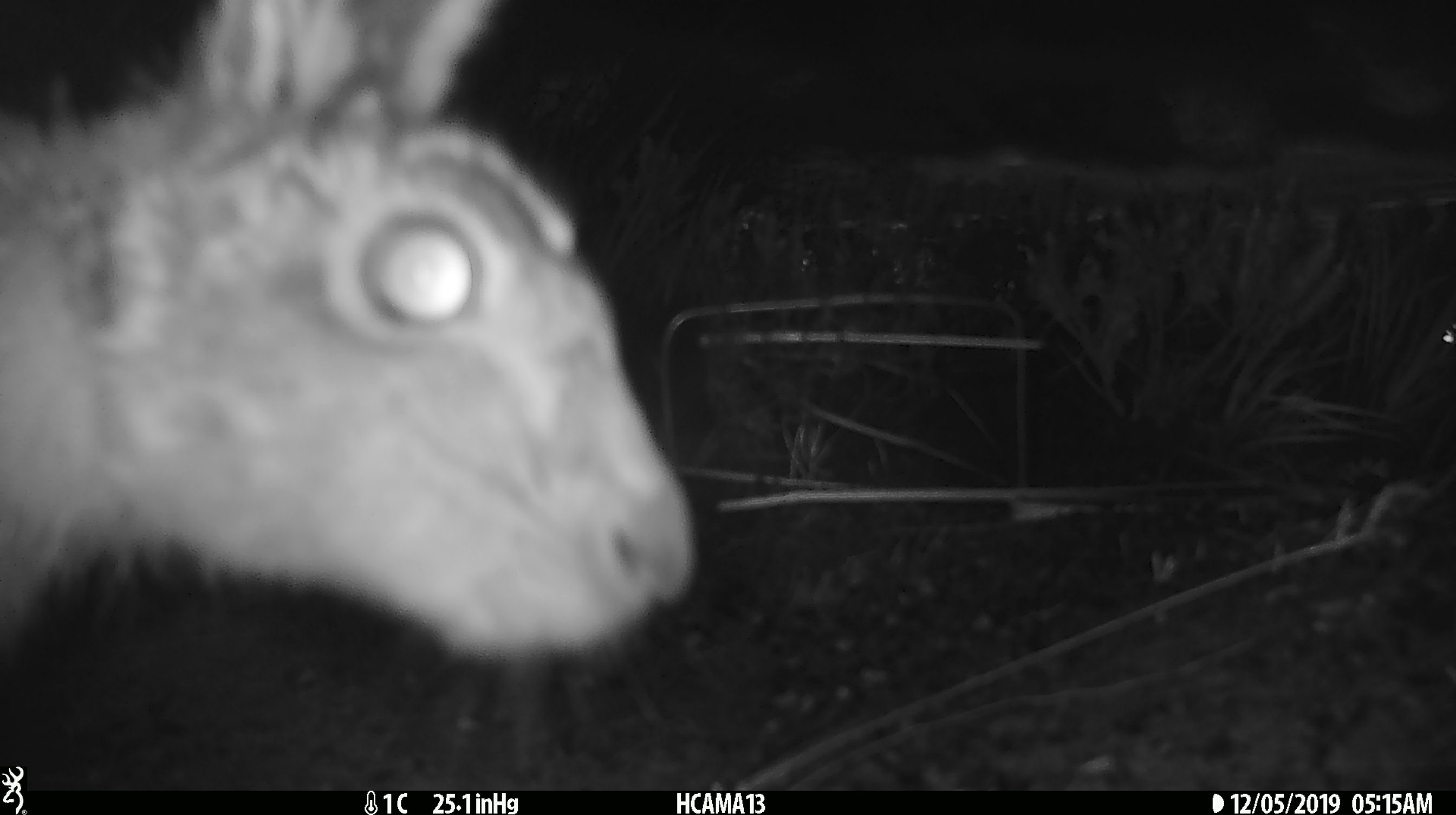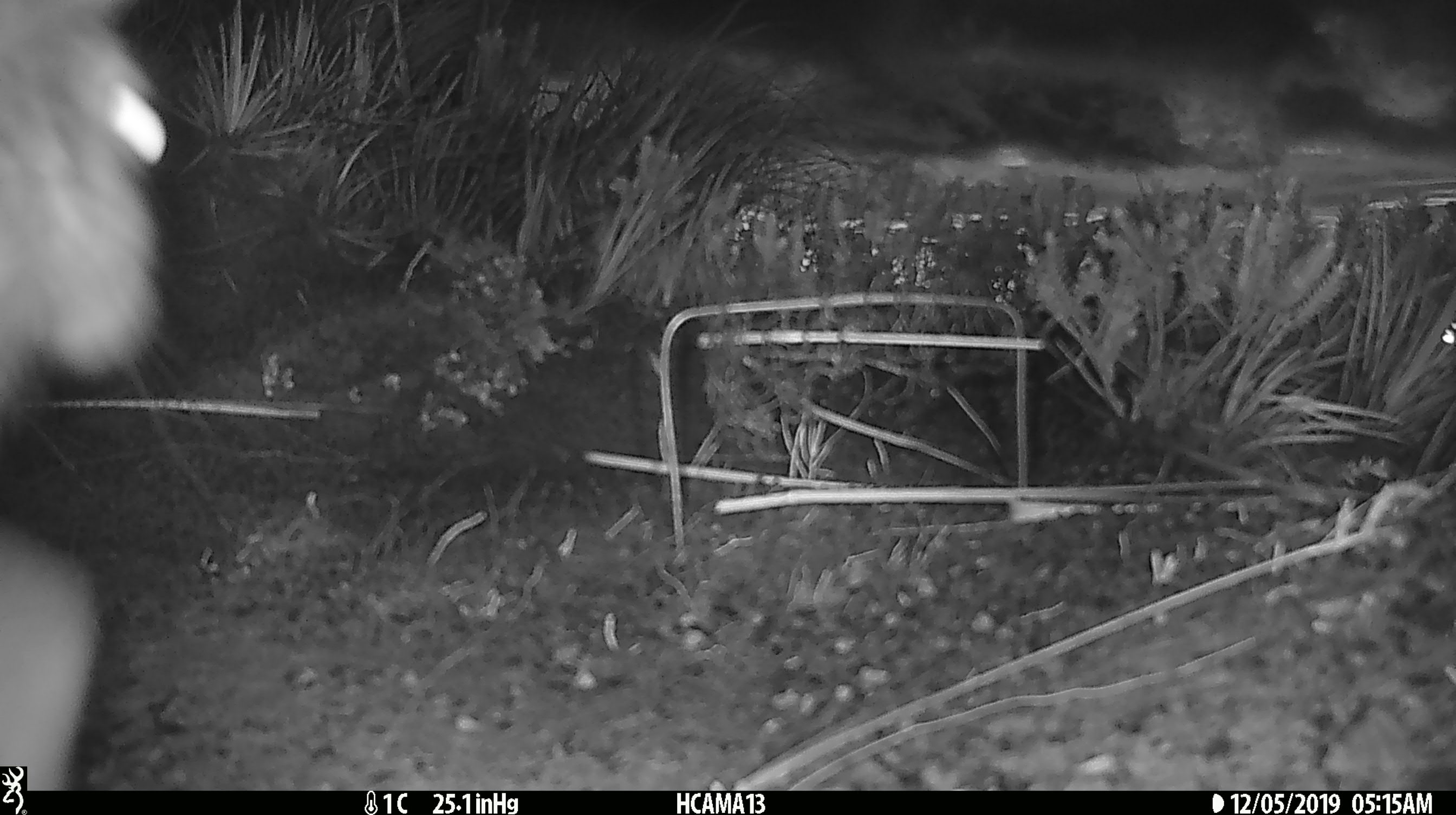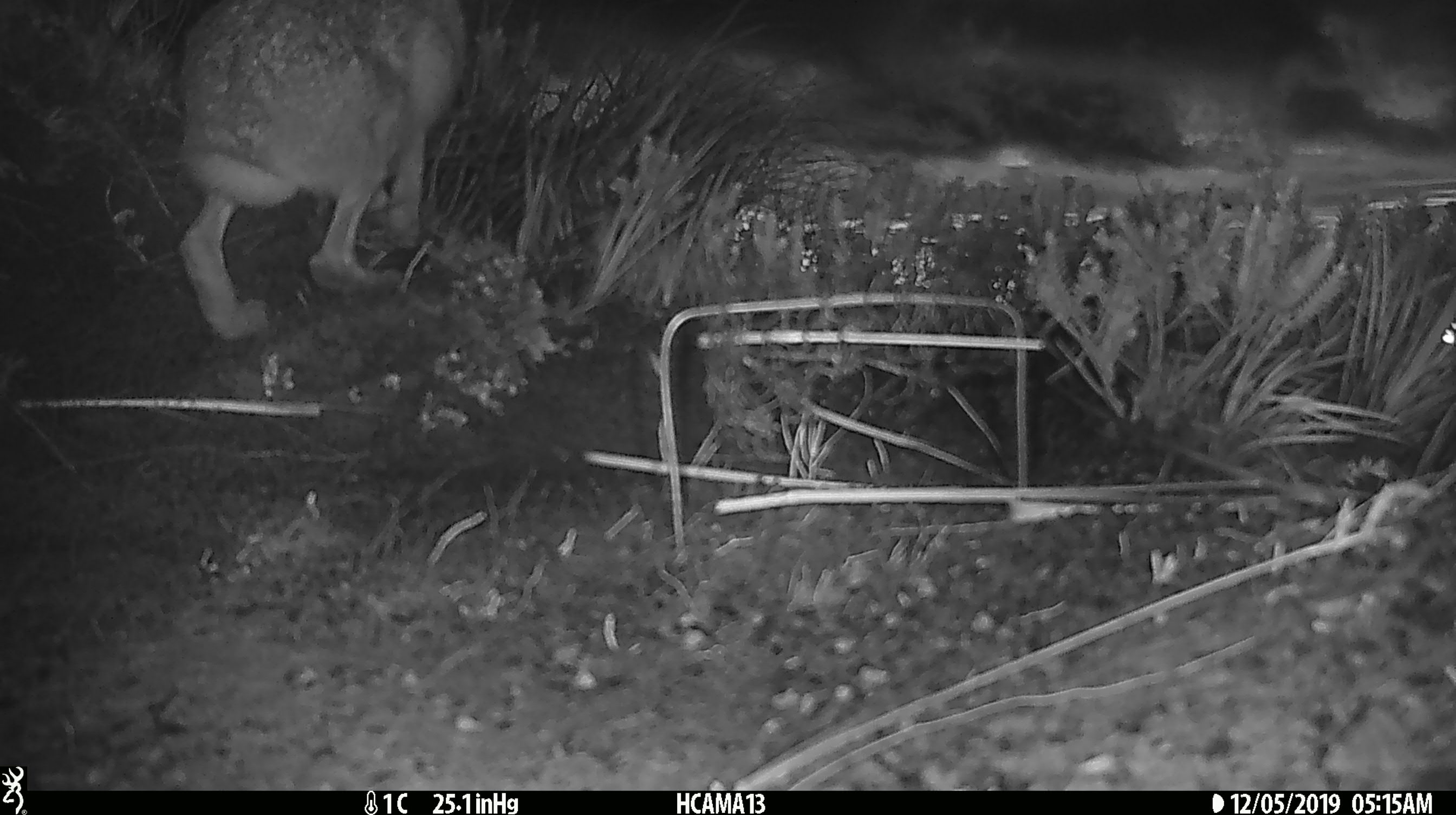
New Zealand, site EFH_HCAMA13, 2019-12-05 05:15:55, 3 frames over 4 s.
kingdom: Animalia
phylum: Chordata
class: Mammalia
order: Lagomorpha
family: Leporidae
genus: Lepus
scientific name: Lepus europaeus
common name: brown hare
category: hare